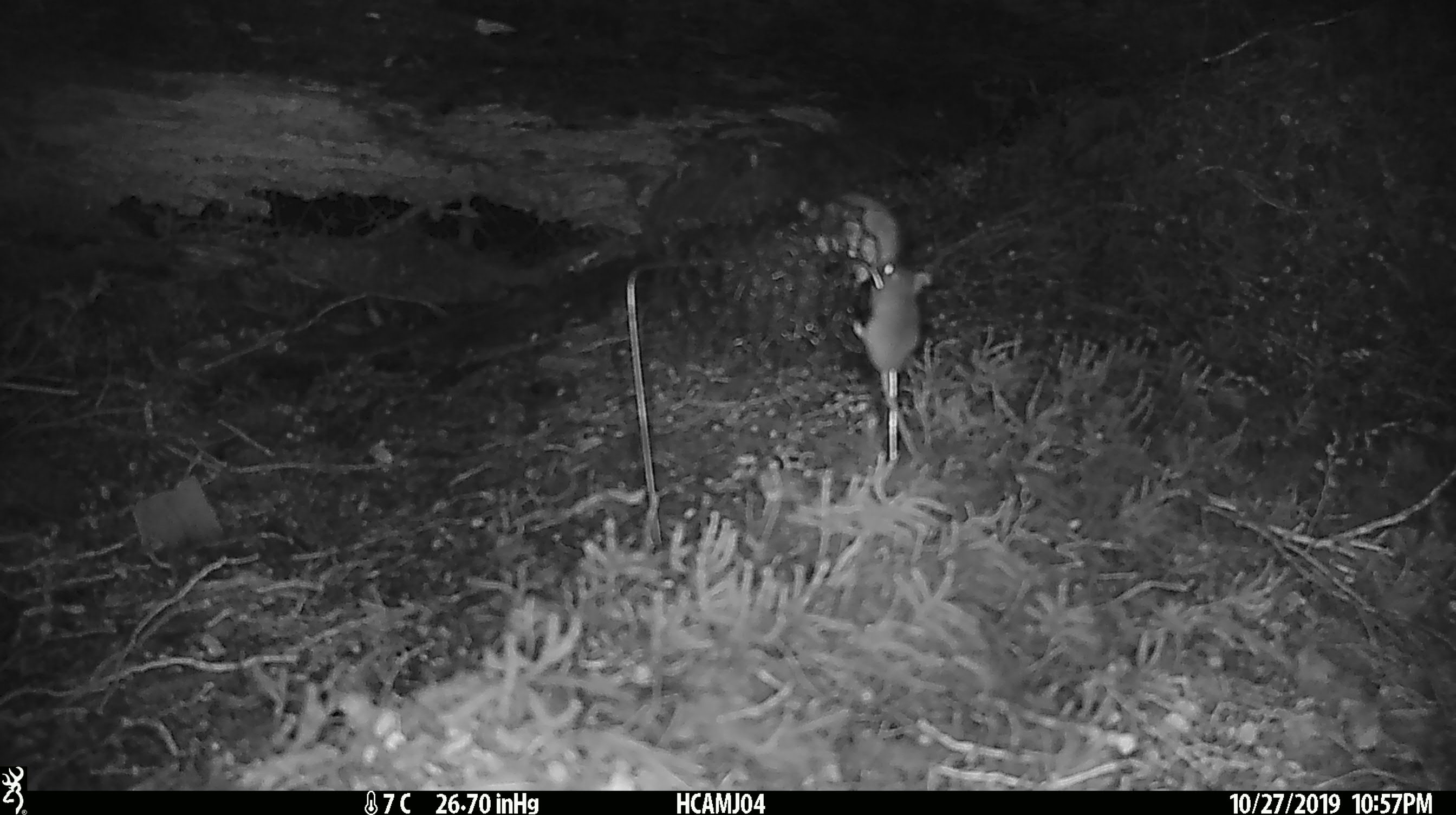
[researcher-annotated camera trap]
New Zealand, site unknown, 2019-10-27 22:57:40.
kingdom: Animalia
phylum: Chordata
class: Mammalia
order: Rodentia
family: Muridae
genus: Mus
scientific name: Mus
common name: mouse